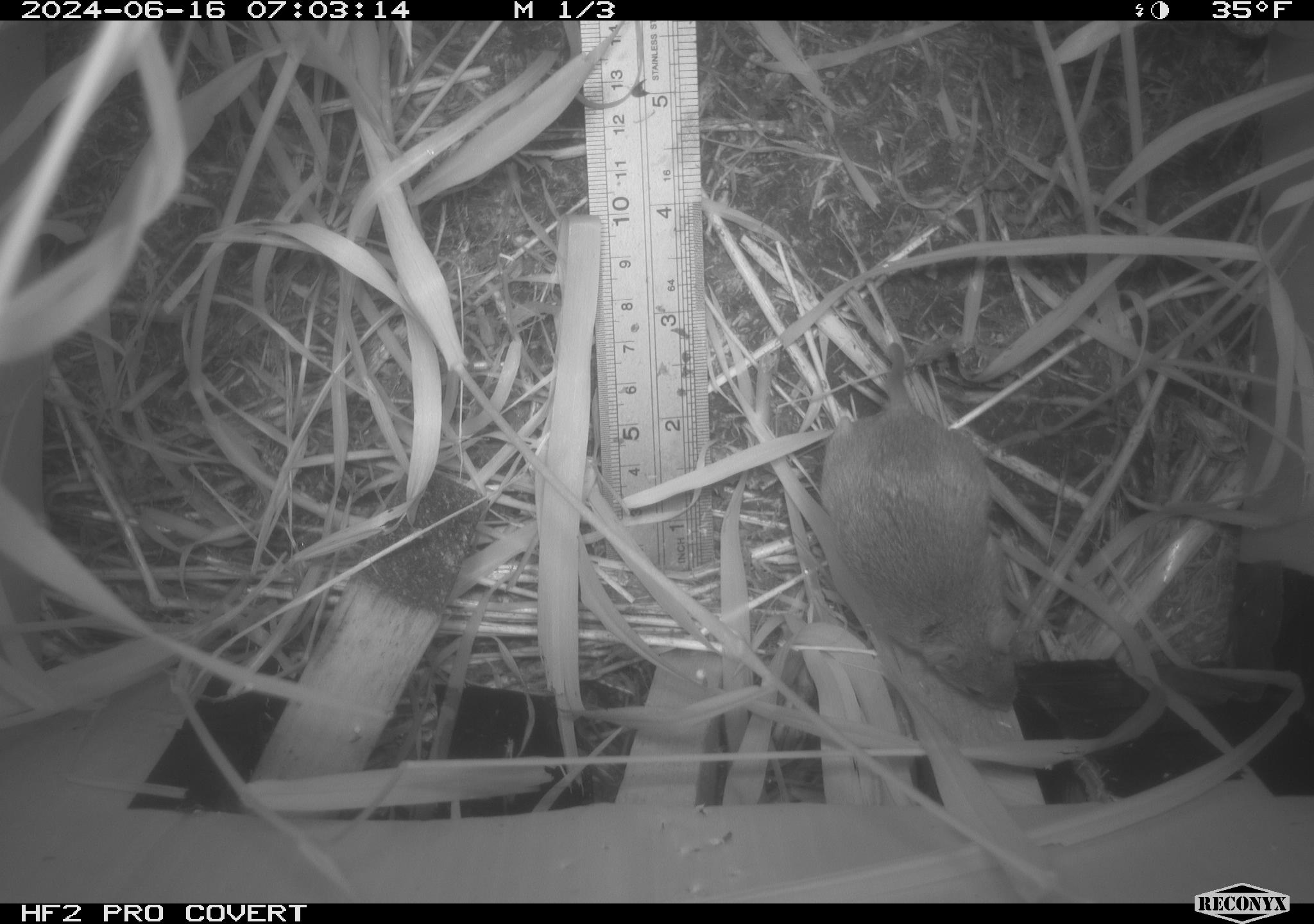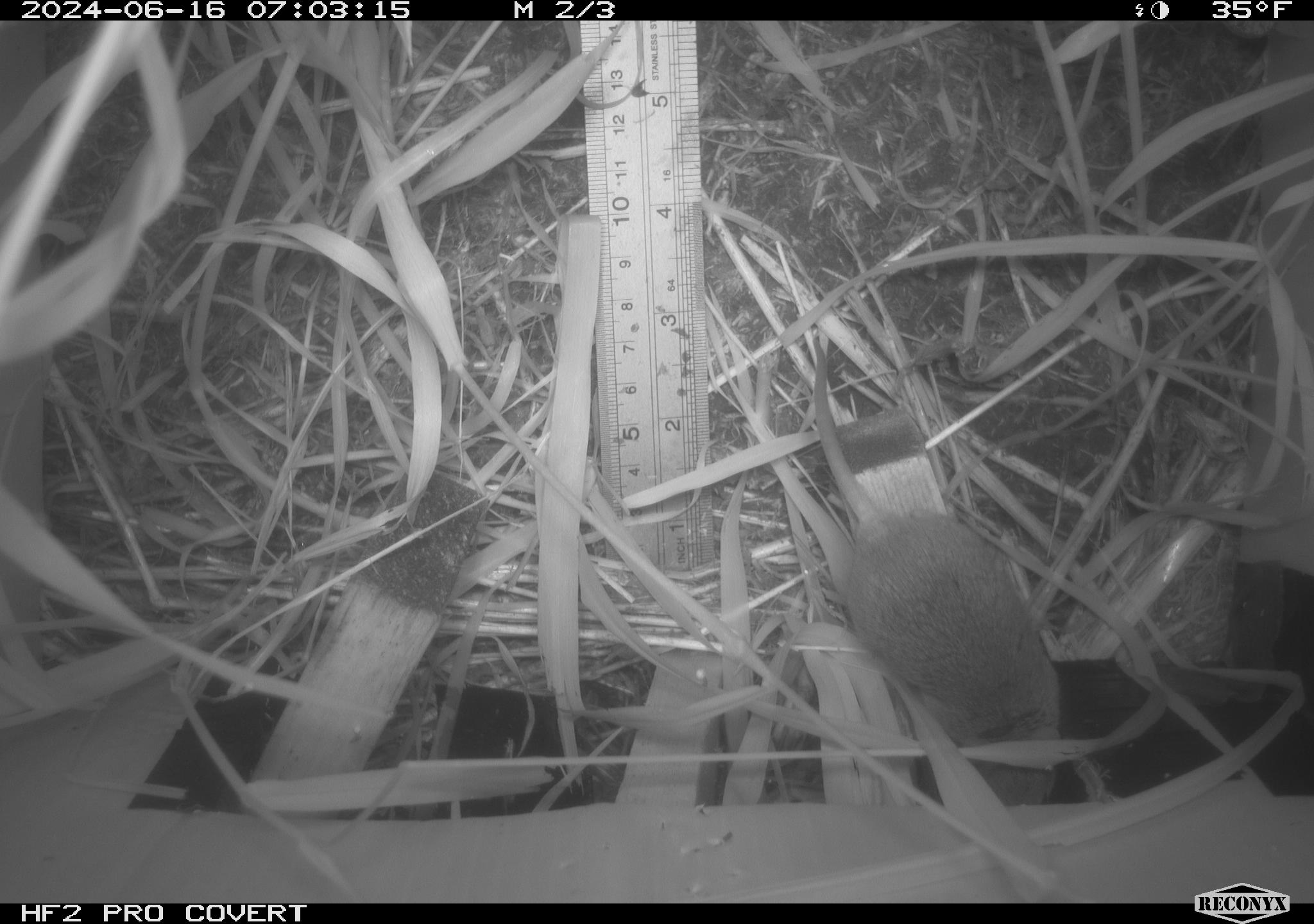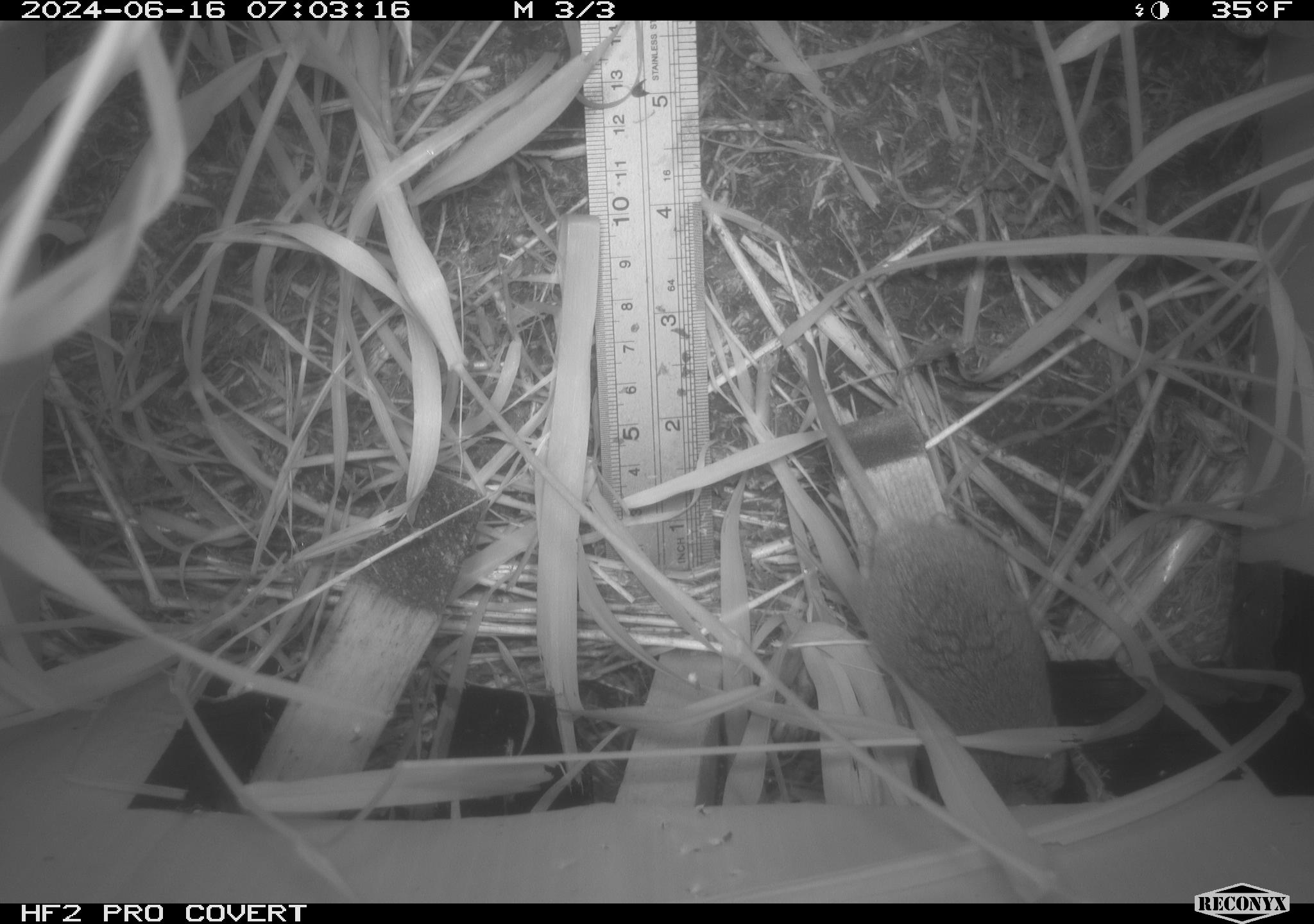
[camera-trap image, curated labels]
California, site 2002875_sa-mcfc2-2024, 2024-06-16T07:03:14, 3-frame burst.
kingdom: Animalia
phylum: Chordata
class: Mammalia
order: Rodentia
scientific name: Rodentia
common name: rodent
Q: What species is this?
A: Rodent (Rodentia).